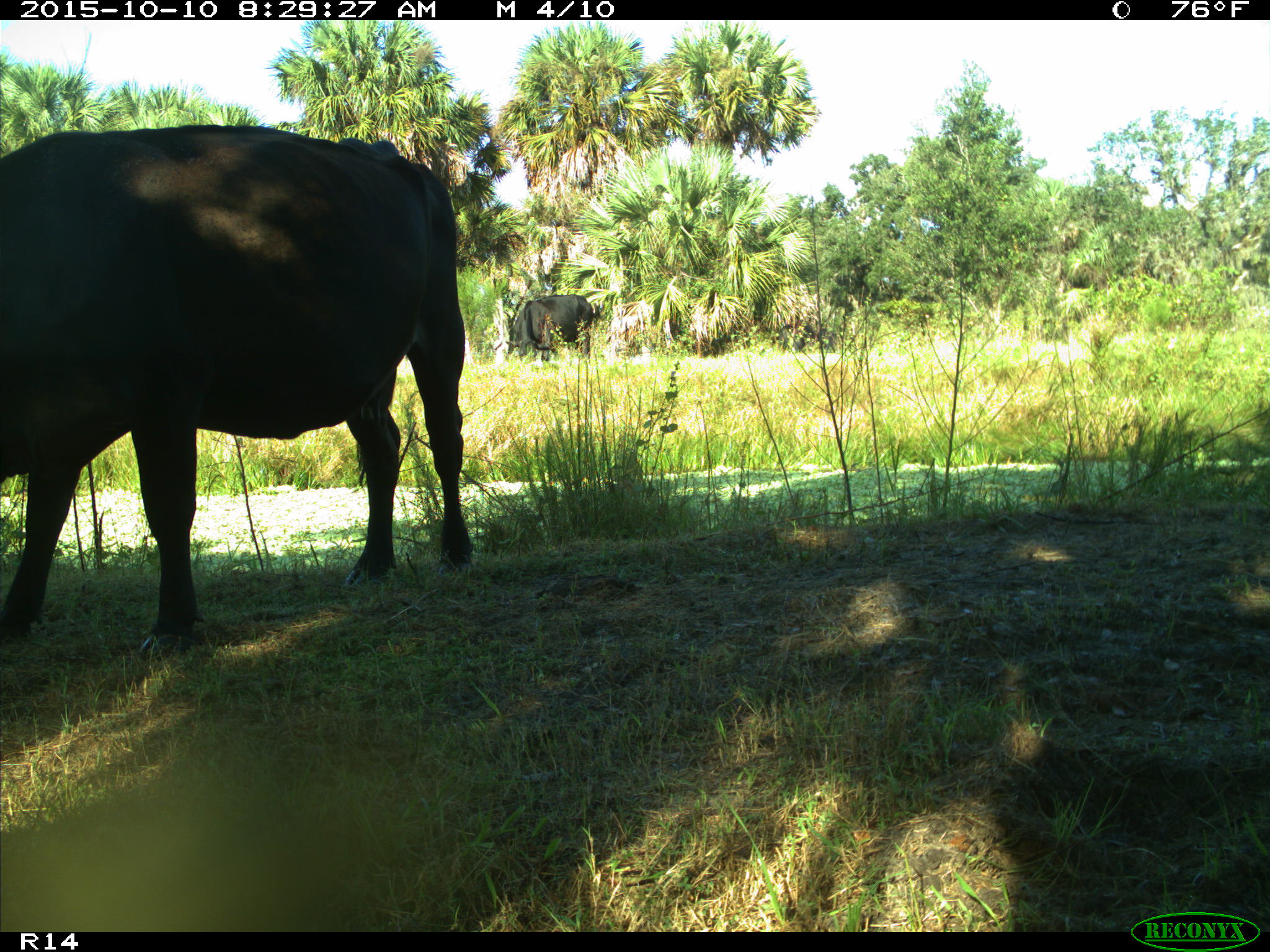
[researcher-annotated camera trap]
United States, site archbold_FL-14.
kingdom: Animalia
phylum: Chordata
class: Mammalia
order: Artiodactyla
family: Bovidae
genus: Bos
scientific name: Bos taurus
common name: domestic cow